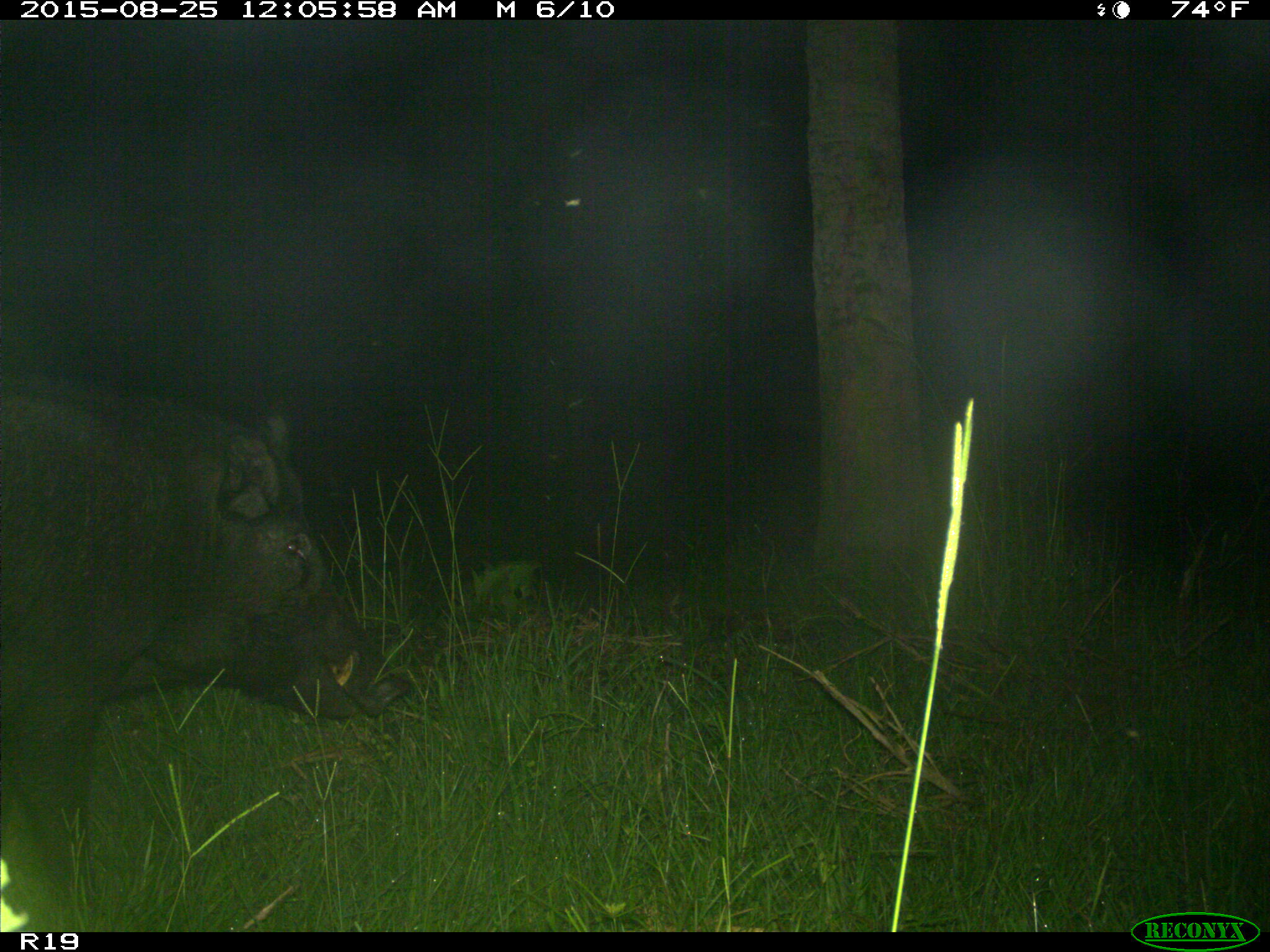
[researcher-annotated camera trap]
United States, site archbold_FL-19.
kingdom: Animalia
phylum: Chordata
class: Mammalia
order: Artiodactyla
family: Suidae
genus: Sus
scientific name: Sus scrofa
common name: wild boar